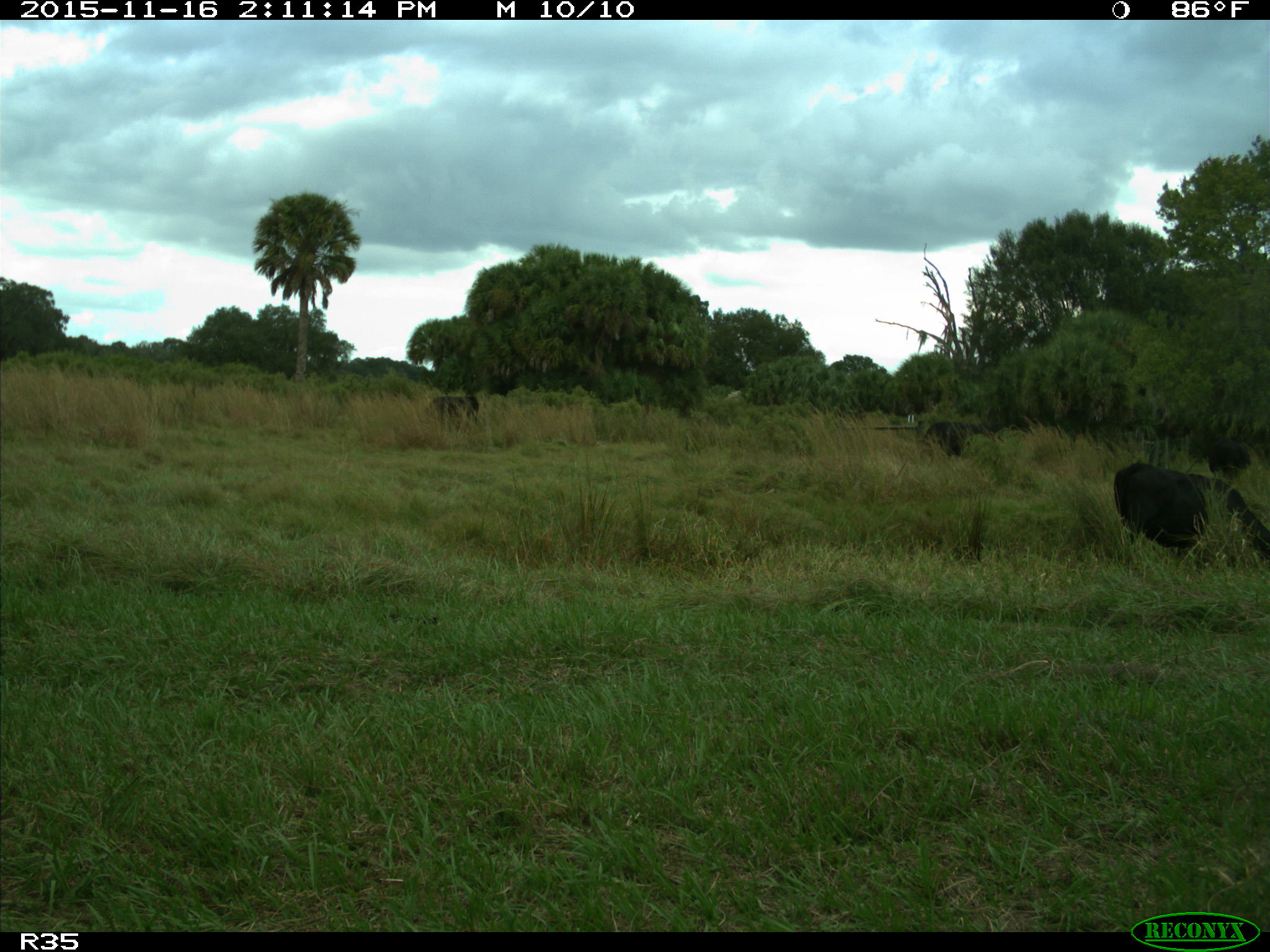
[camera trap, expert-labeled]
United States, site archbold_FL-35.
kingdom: Animalia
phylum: Chordata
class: Mammalia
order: Artiodactyla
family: Bovidae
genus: Bos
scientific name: Bos taurus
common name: domestic cow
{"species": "Bos taurus (domestic cow)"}